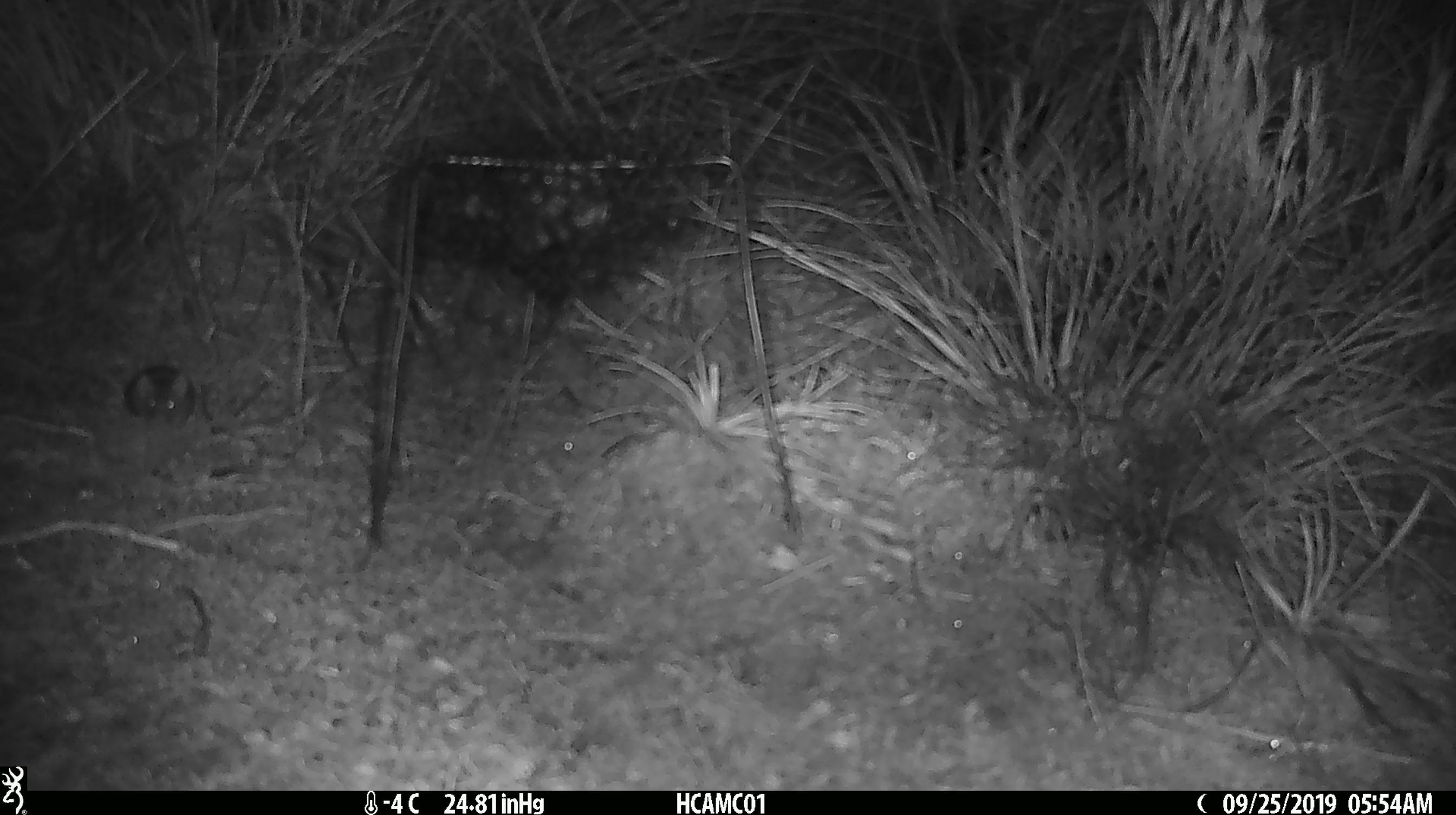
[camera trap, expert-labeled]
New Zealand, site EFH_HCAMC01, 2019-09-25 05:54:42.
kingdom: Animalia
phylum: Chordata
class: Mammalia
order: Rodentia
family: Muridae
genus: Mus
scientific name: Mus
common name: mouse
Mouse (Mus).